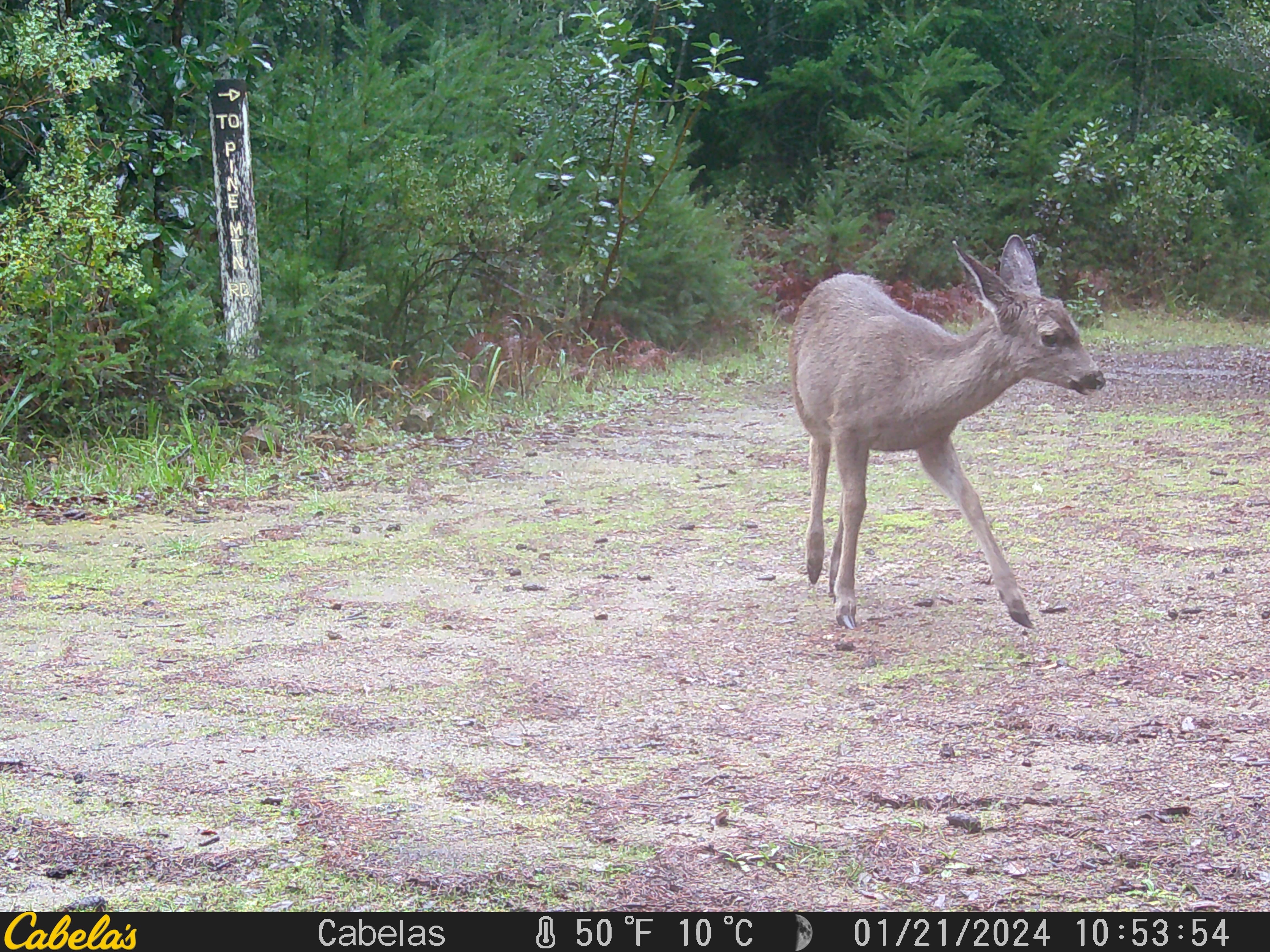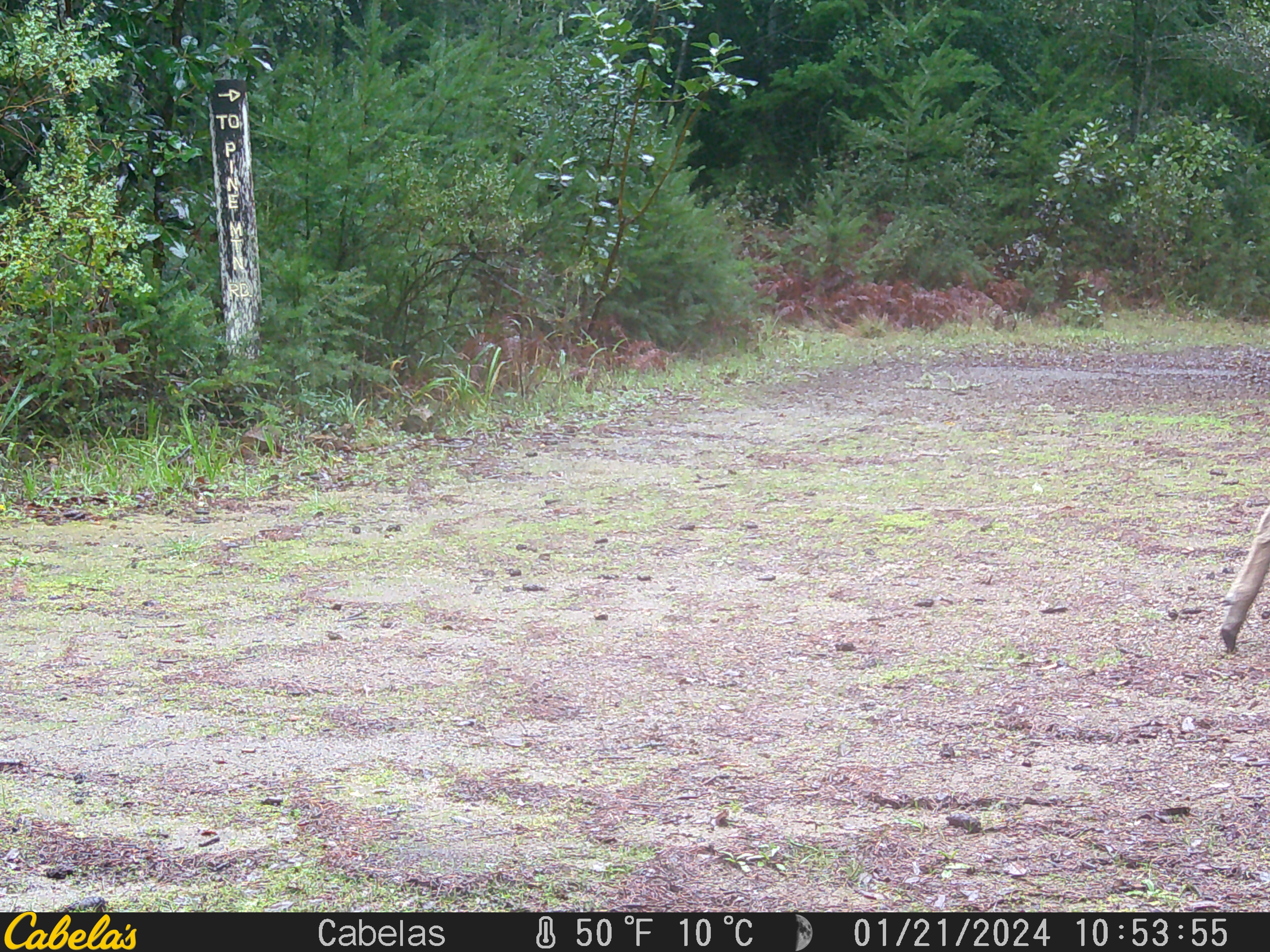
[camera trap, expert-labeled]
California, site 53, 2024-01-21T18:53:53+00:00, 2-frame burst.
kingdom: Animalia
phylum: Chordata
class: Mammalia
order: Artiodactyla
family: Cervidae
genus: Odocoileus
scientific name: Odocoileus hemionus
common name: mule deer